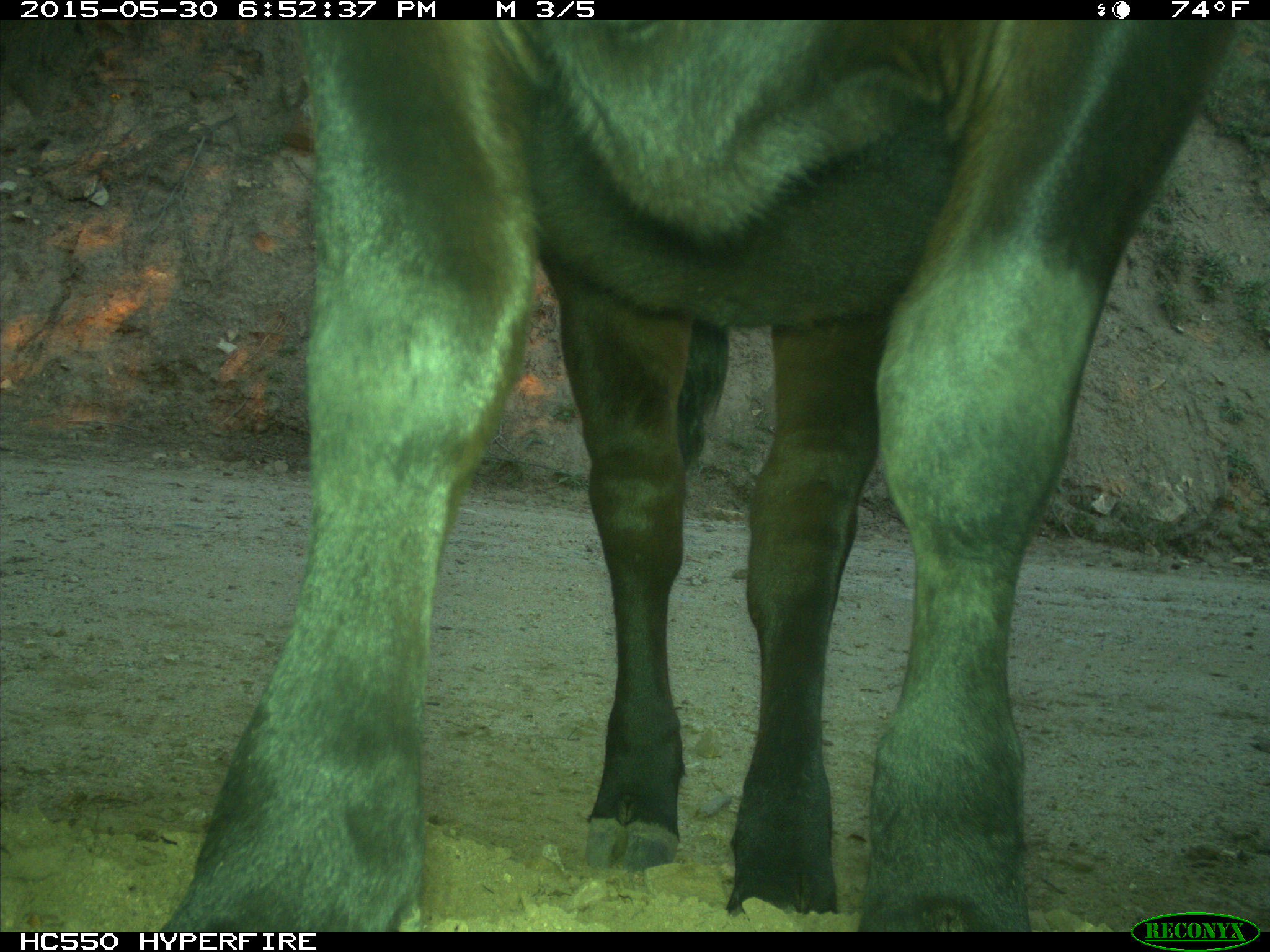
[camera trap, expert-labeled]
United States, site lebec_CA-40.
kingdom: Animalia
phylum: Chordata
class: Mammalia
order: Artiodactyla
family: Bovidae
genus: Bos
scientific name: Bos taurus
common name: domestic cow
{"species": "Bos taurus (domestic cow)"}